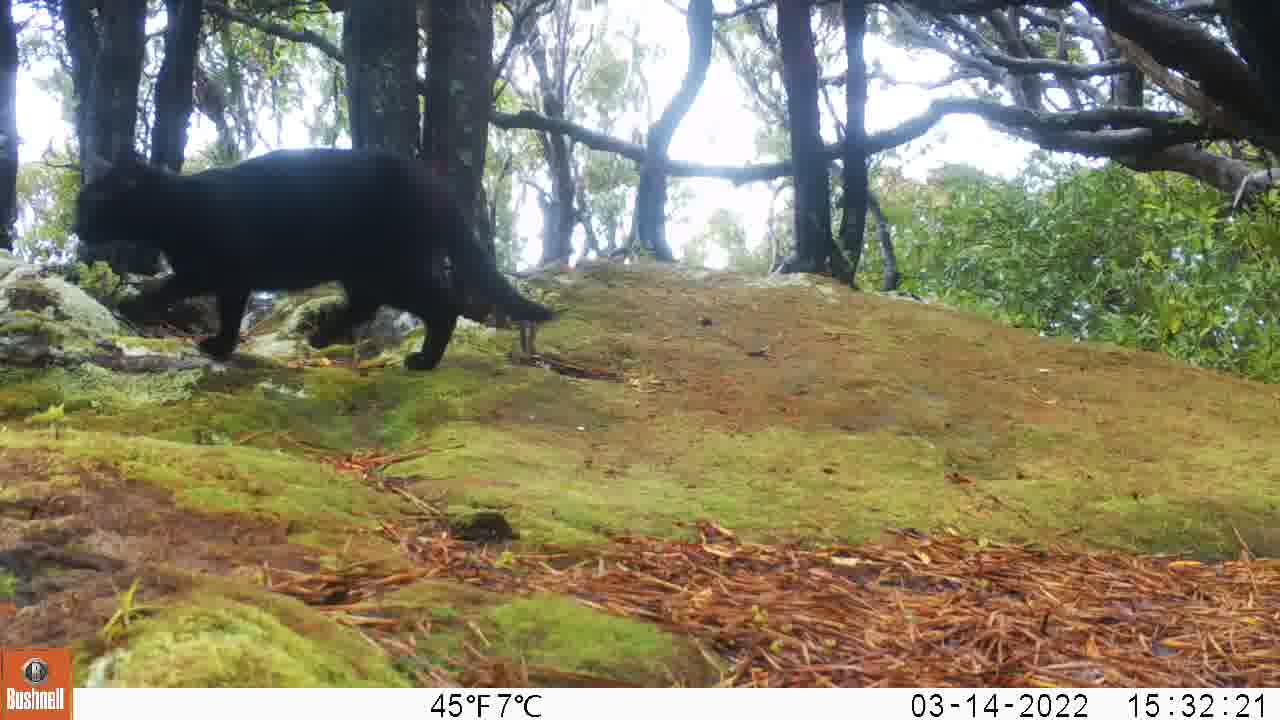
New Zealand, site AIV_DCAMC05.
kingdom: Animalia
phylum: Chordata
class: Mammalia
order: Carnivora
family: Felidae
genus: Felis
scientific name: Felis catus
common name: domestic cat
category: cat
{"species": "cat (domestic cat) (Felis catus)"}